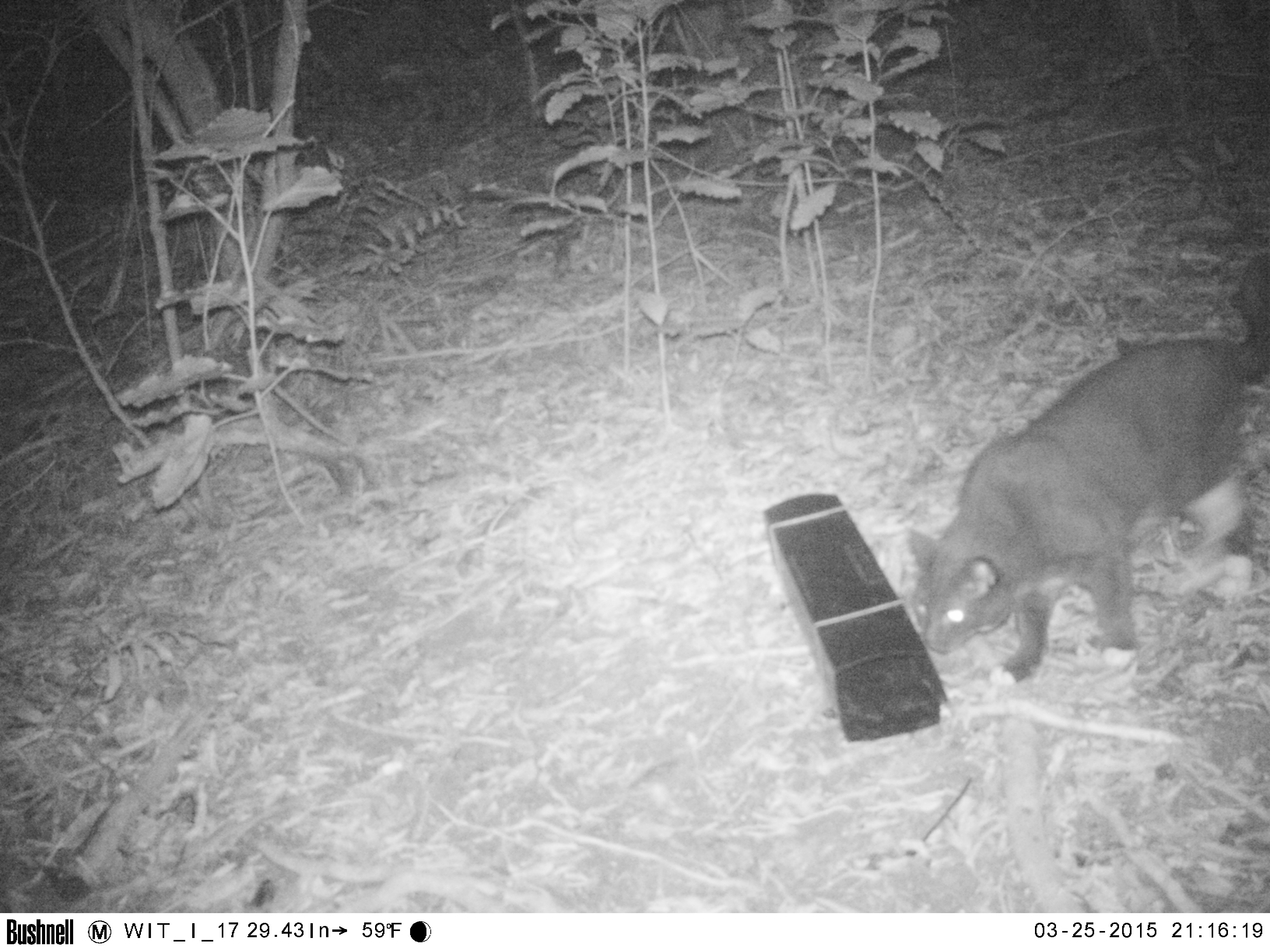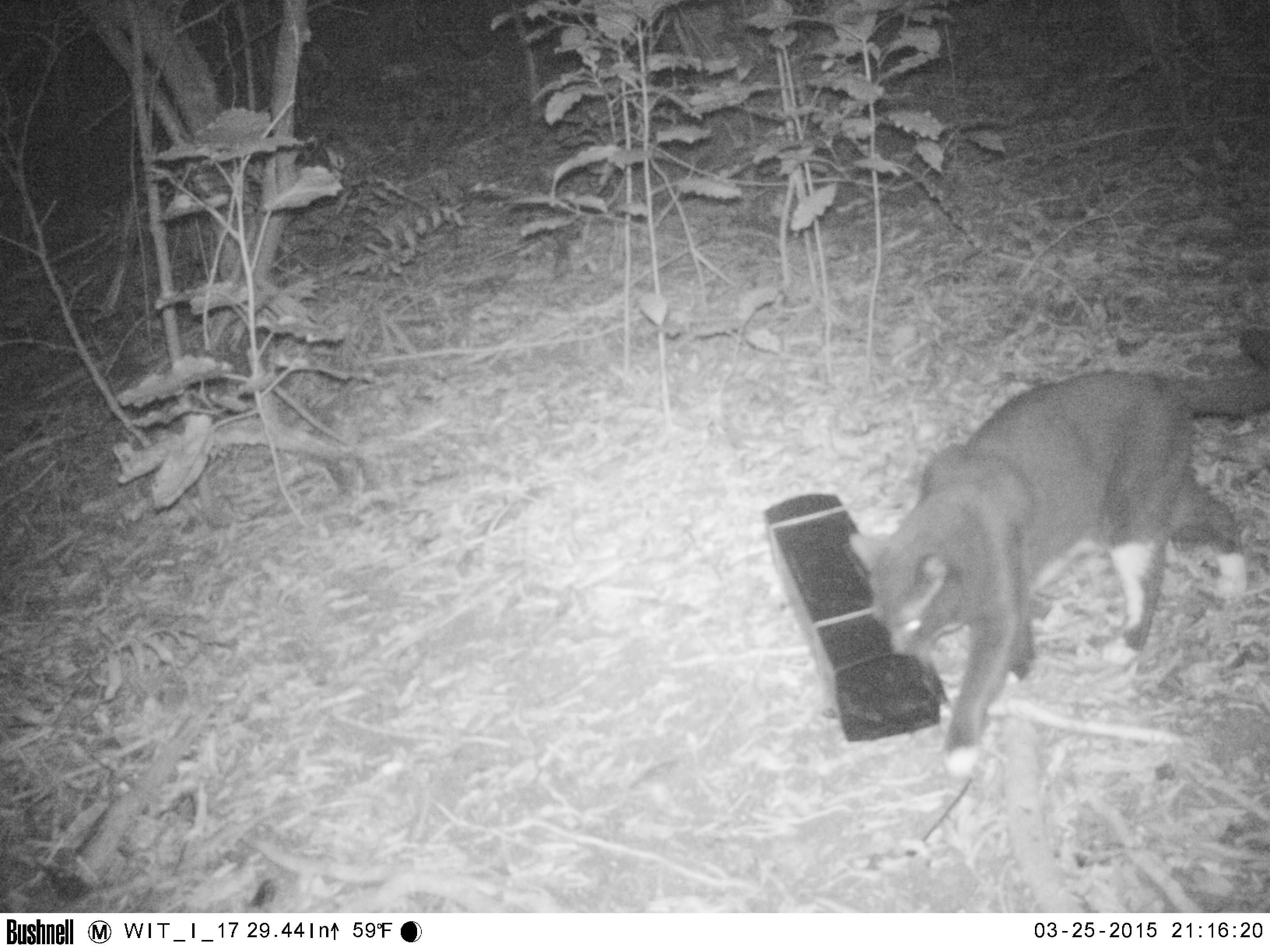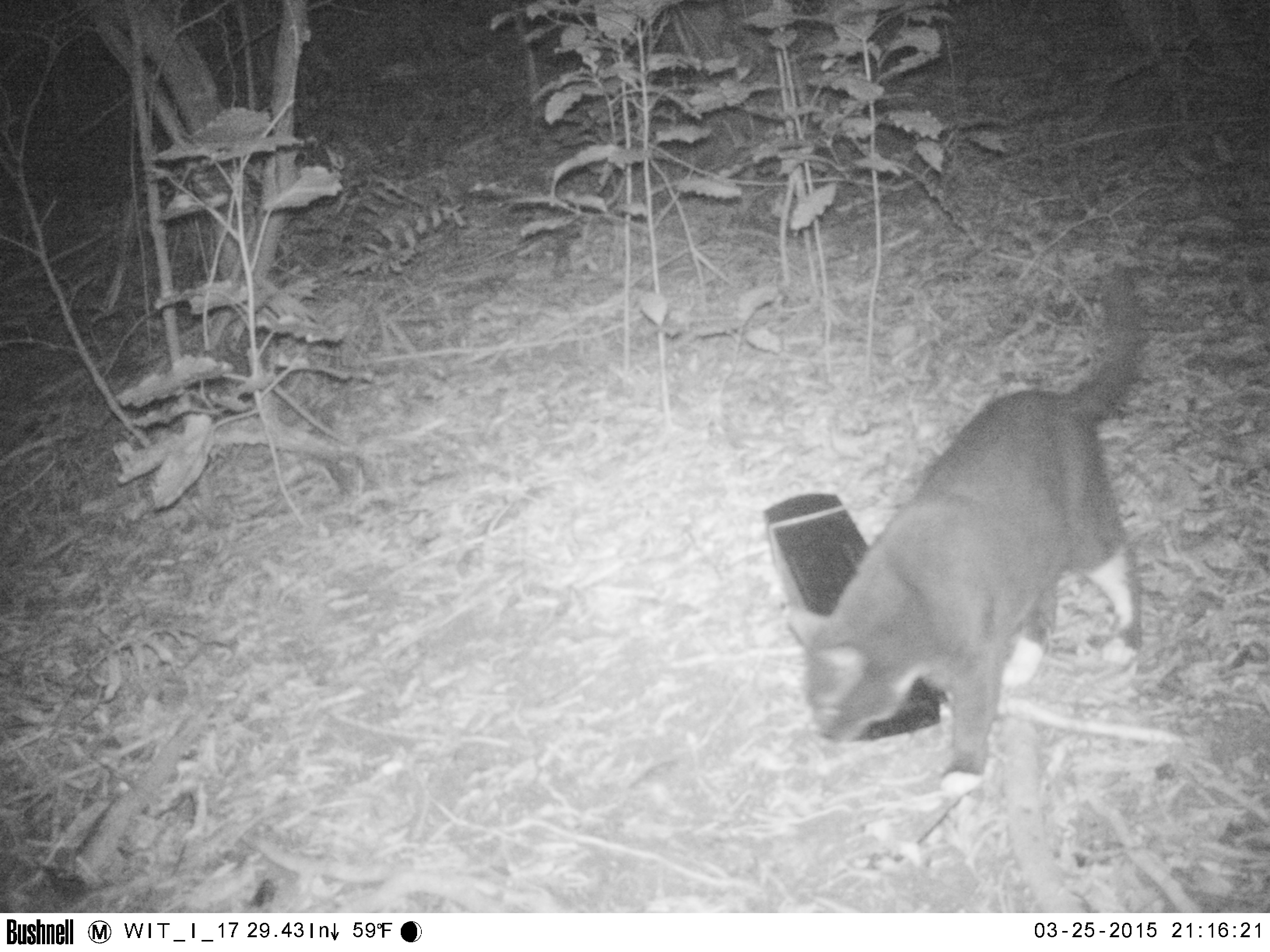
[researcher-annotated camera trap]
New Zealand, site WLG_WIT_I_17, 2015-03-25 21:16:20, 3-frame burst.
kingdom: Animalia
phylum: Chordata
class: Mammalia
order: Carnivora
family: Felidae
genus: Felis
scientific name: Felis catus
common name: domestic cat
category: cat